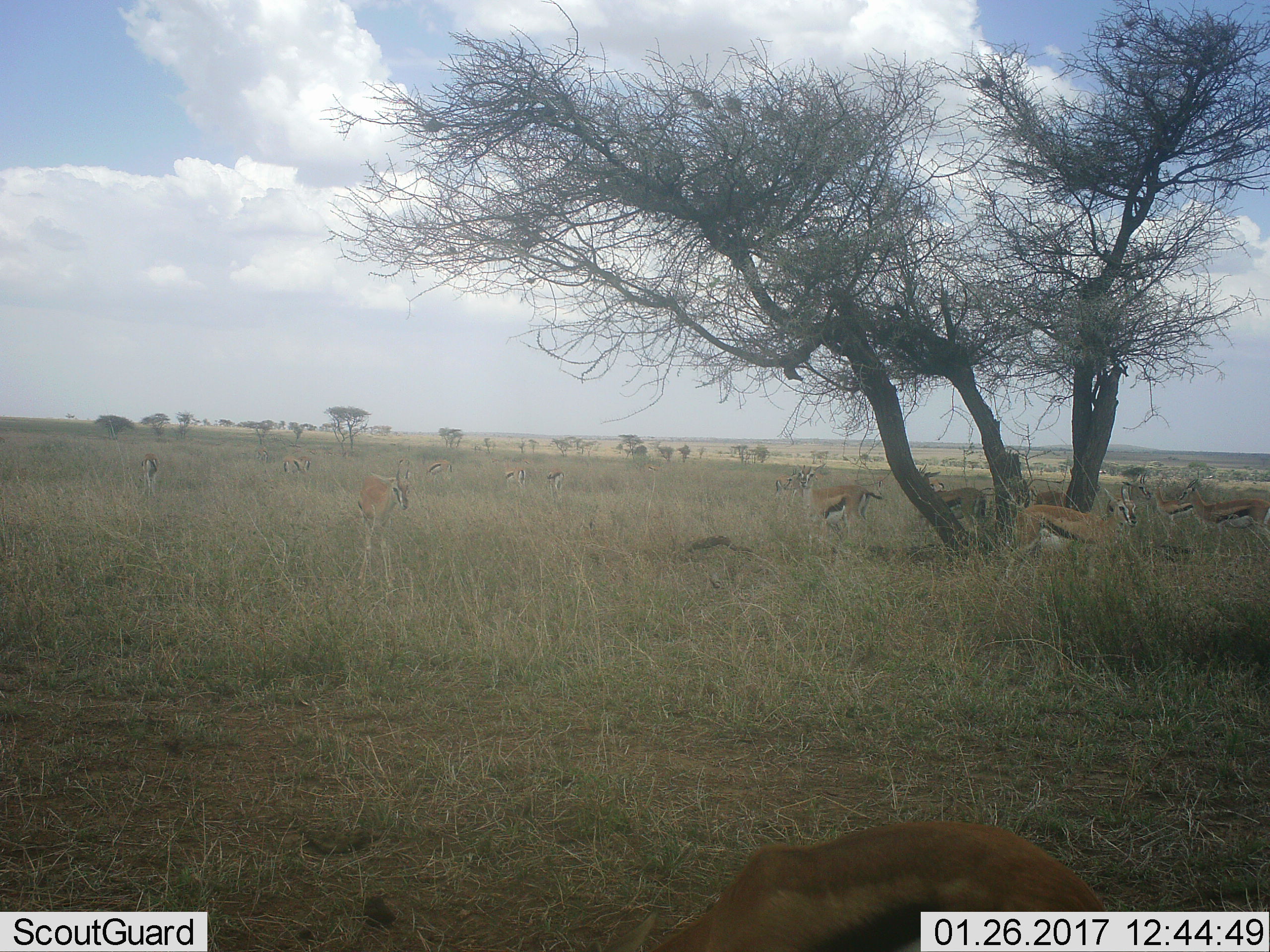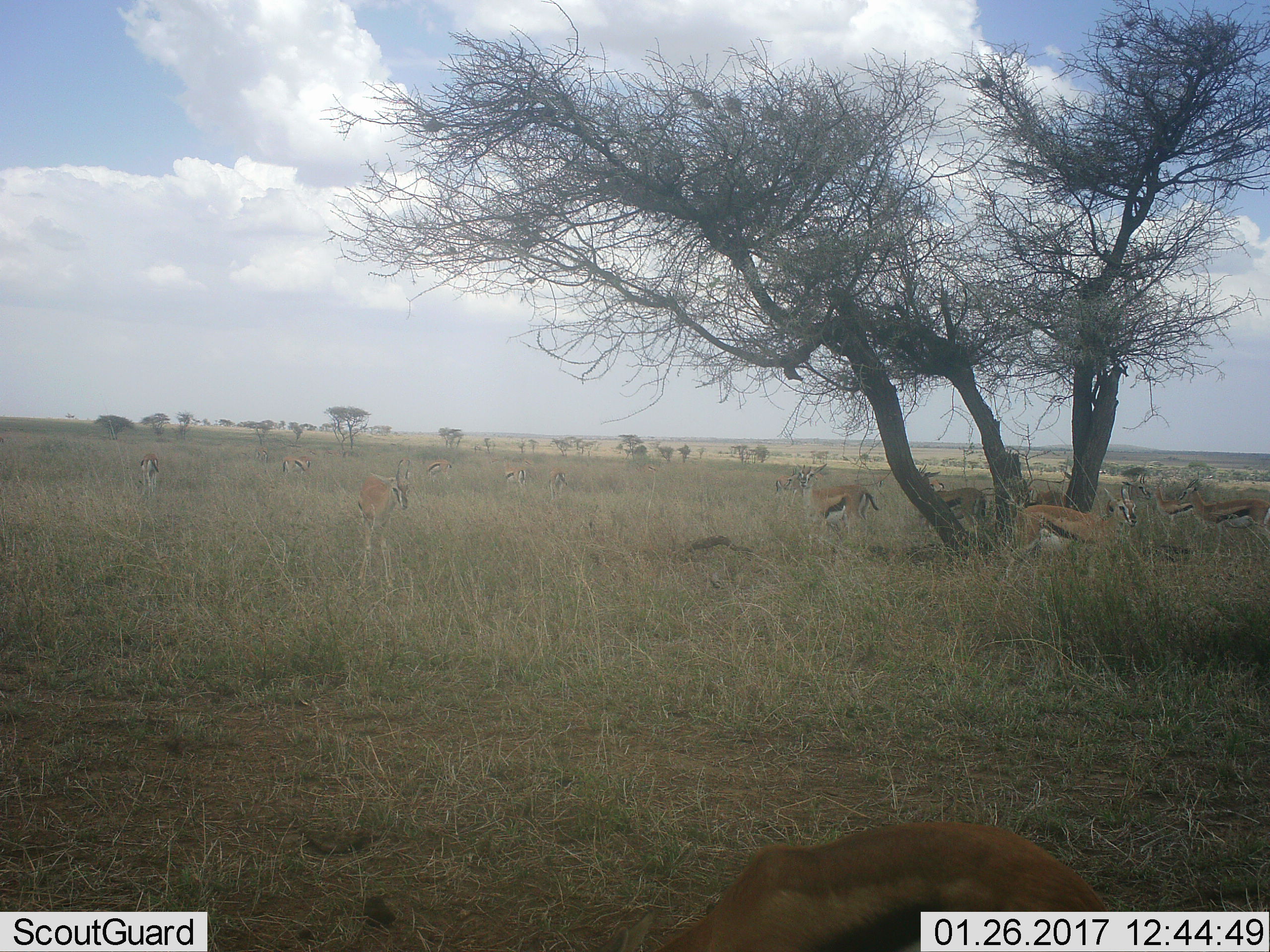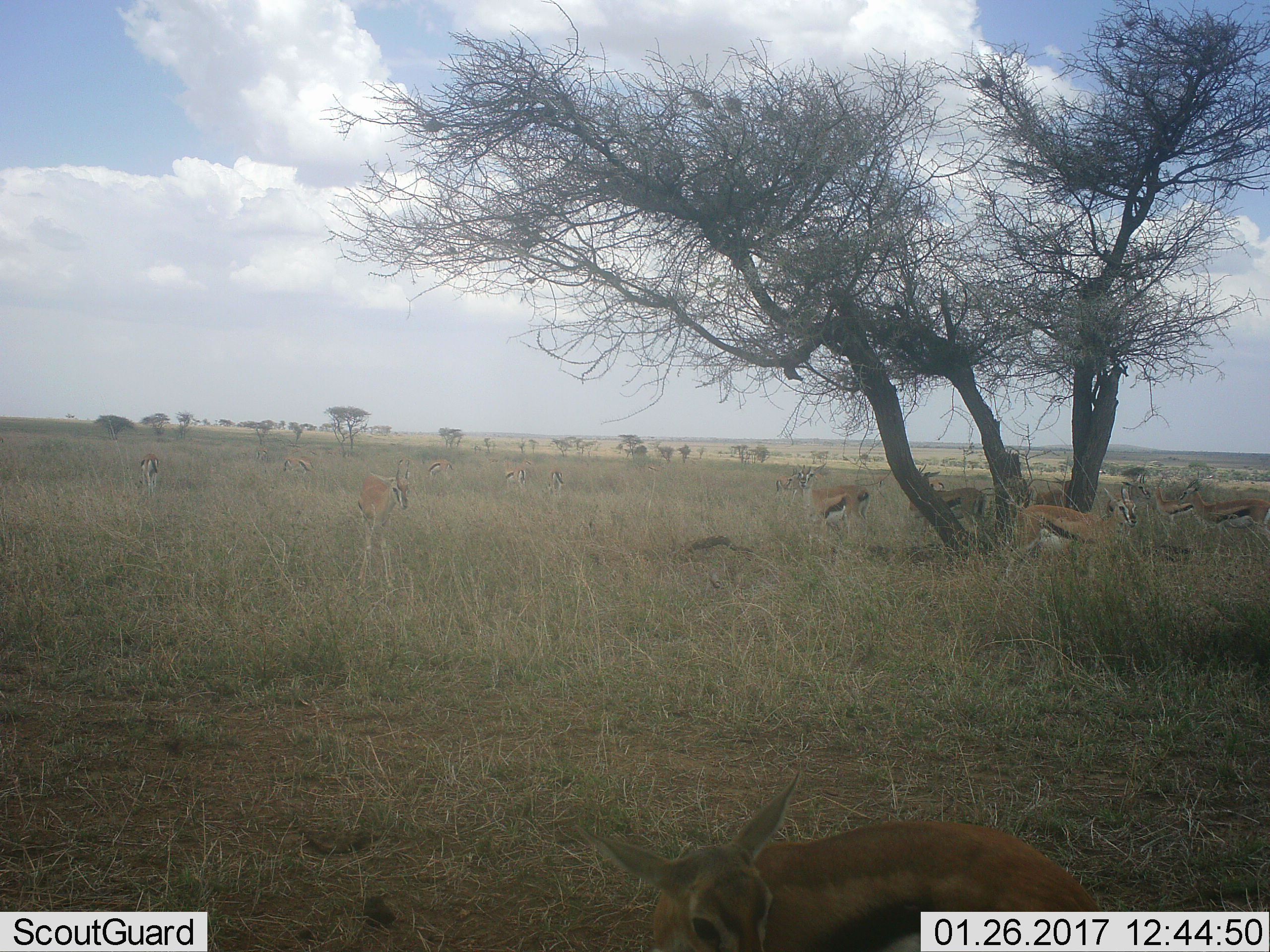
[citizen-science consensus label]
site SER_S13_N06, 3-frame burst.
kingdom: Animalia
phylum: Chordata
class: Mammalia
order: Artiodactyla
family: Bovidae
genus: Eudorcas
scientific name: Eudorcas thomsonii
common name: thomson's gazelle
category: gazellethomsons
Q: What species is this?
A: Gazellethomsons (thomson's gazelle) (Eudorcas thomsonii).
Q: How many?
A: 11-50.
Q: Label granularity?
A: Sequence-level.